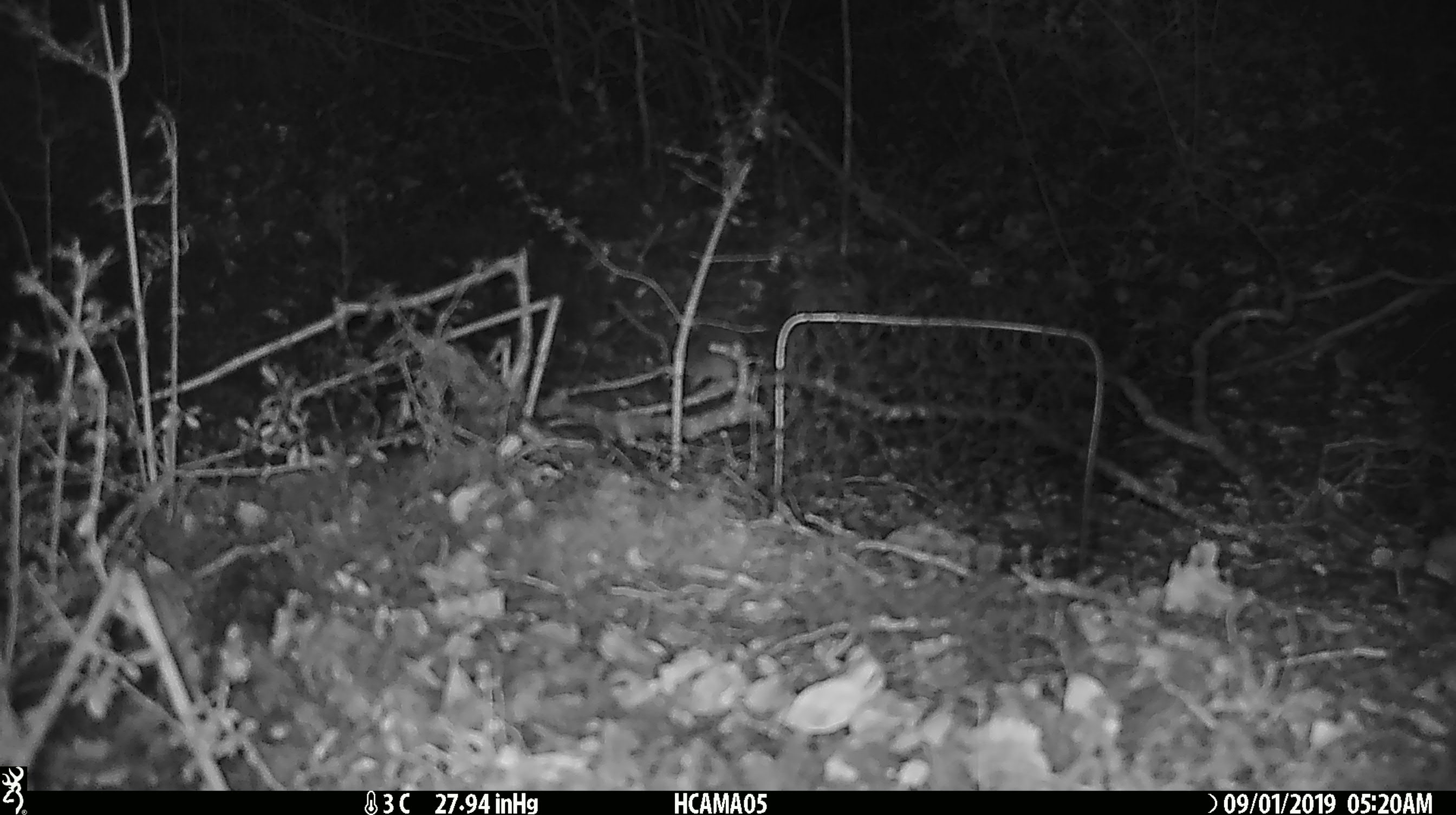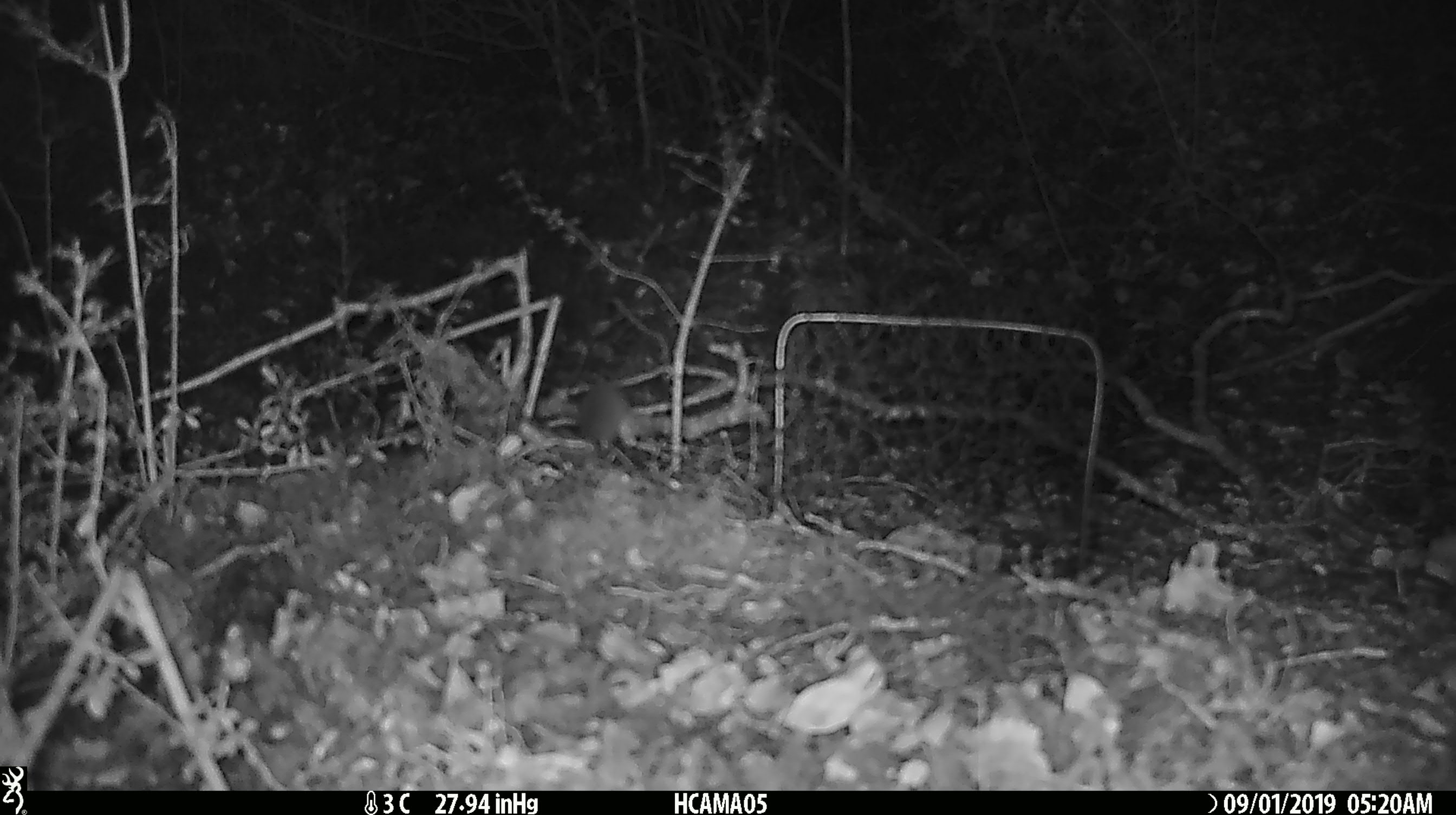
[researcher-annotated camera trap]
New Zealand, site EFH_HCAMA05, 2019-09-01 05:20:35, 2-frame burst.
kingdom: Animalia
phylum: Chordata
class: Mammalia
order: Rodentia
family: Muridae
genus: Mus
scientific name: Mus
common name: mouse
Mouse (Mus).